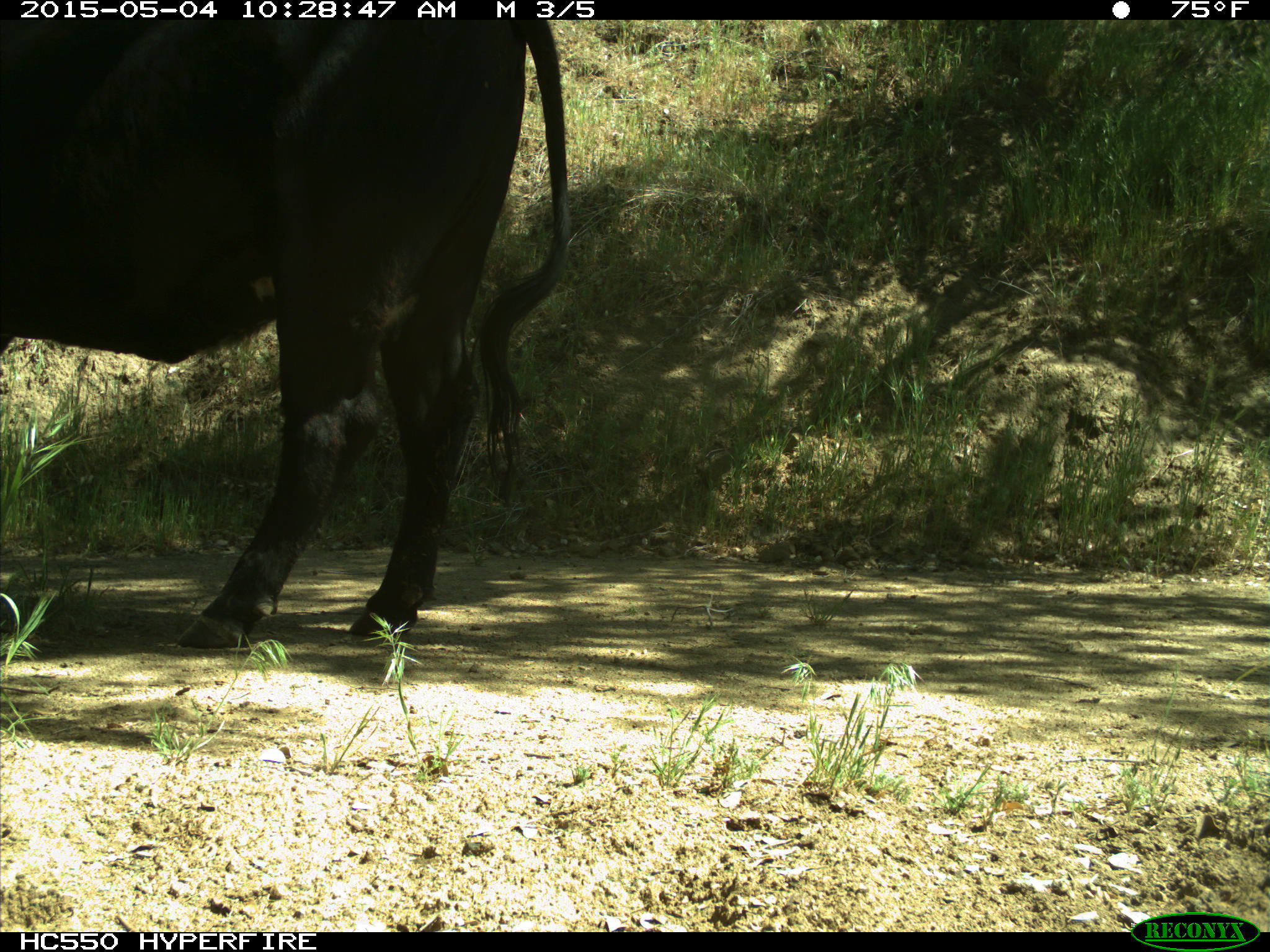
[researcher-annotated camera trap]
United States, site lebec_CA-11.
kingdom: Animalia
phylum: Chordata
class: Mammalia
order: Artiodactyla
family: Bovidae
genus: Bos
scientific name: Bos taurus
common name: domestic cow